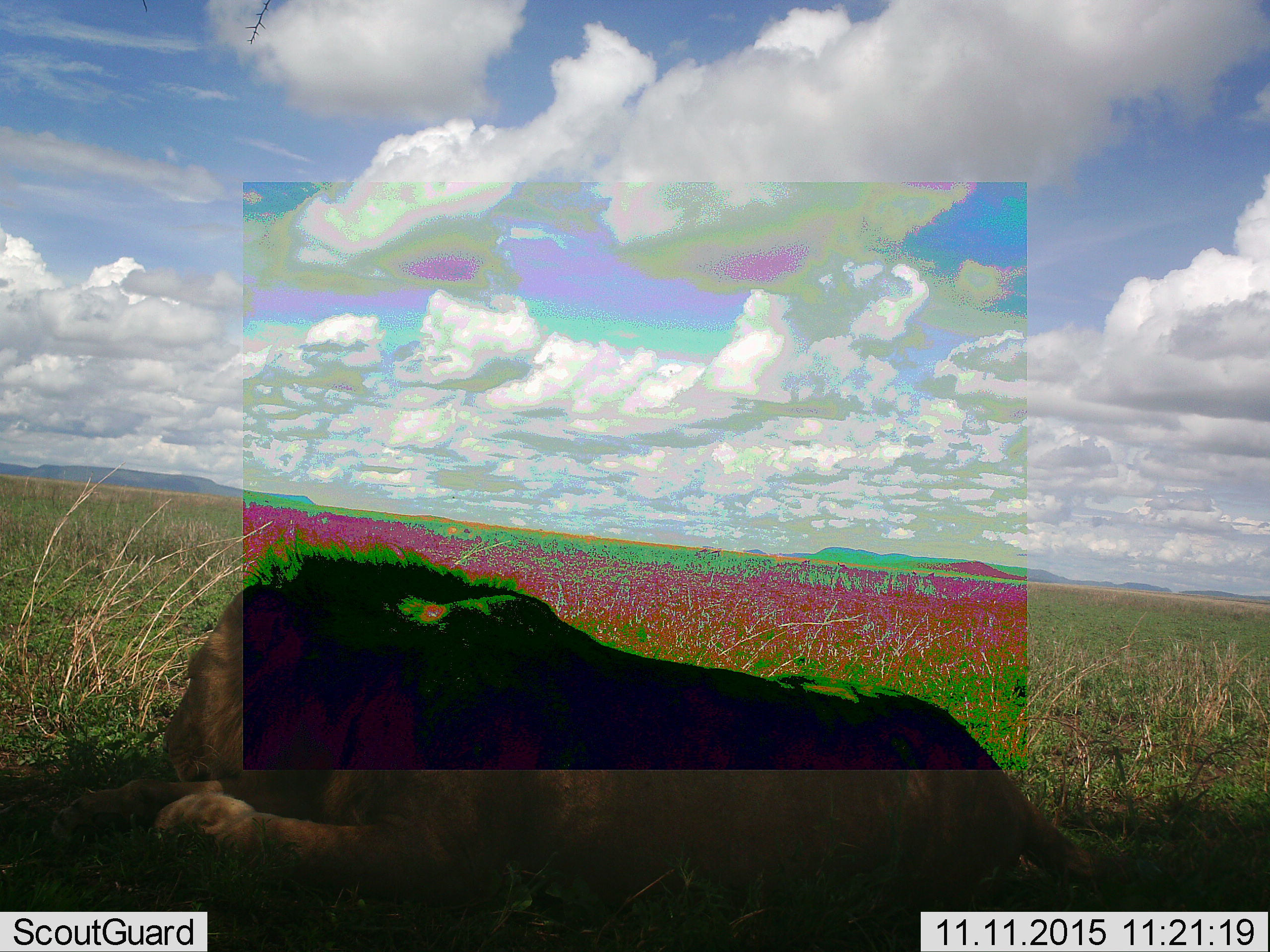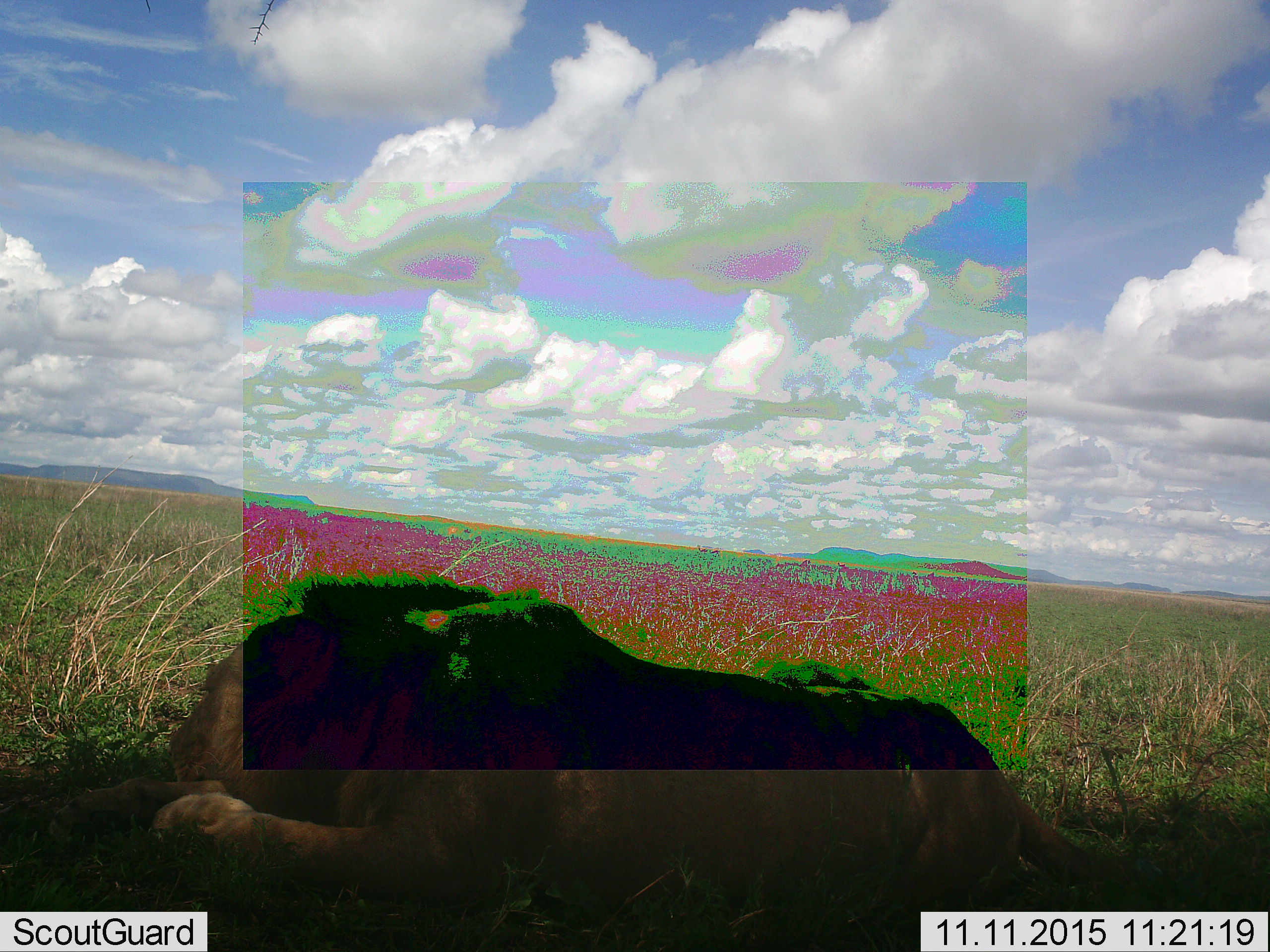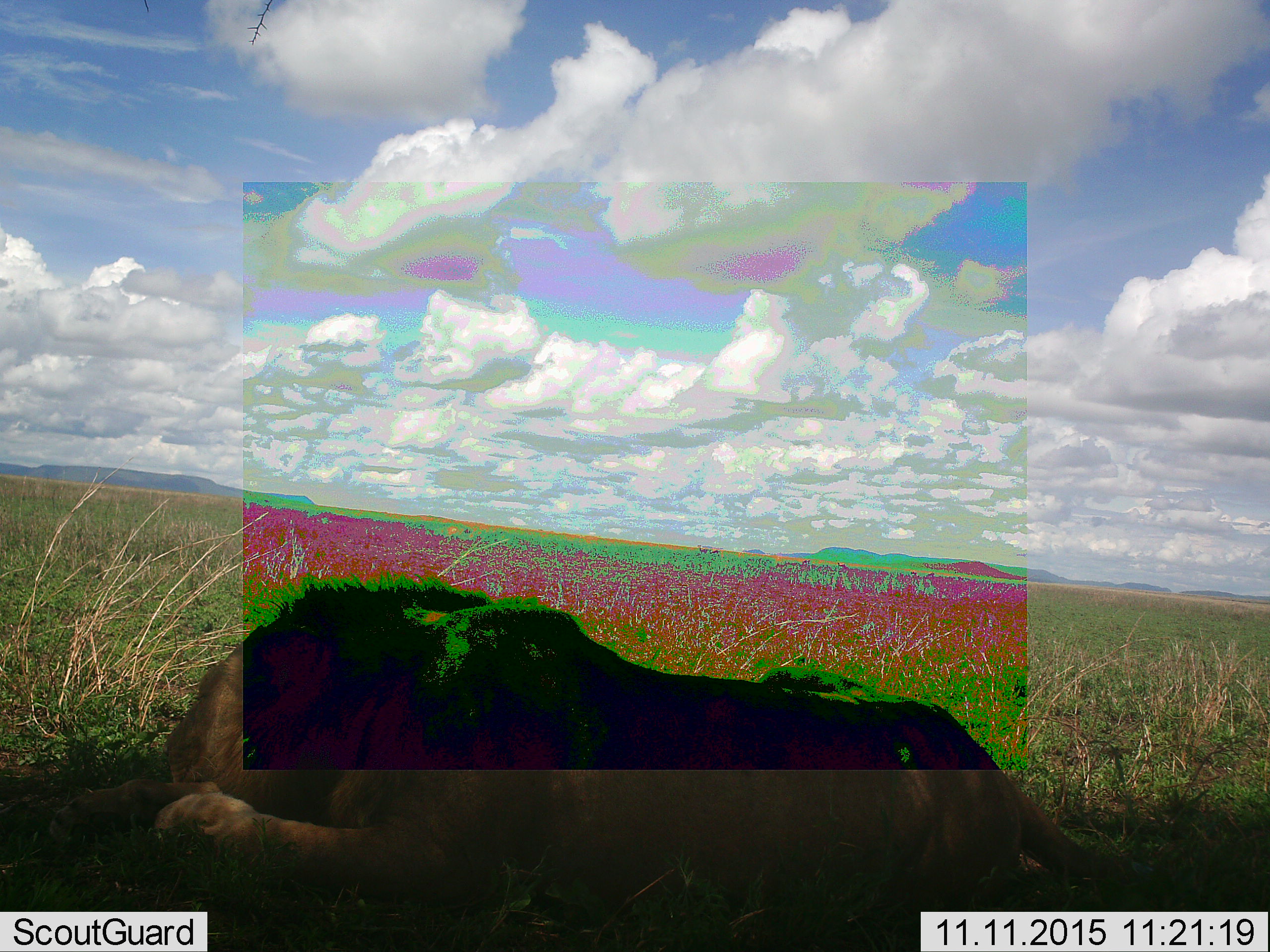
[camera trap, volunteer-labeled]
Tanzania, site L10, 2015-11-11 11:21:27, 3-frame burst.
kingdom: Animalia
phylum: Chordata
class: Mammalia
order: Carnivora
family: Felidae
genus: Panthera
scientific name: Panthera leo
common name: lion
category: lionmale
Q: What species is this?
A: Lionmale (lion) (Panthera leo).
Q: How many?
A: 1.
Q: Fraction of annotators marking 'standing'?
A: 0%.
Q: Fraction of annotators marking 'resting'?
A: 100%.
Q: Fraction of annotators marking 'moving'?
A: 0%.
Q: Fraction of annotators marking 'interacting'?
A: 0%.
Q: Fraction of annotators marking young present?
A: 0%.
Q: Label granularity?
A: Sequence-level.